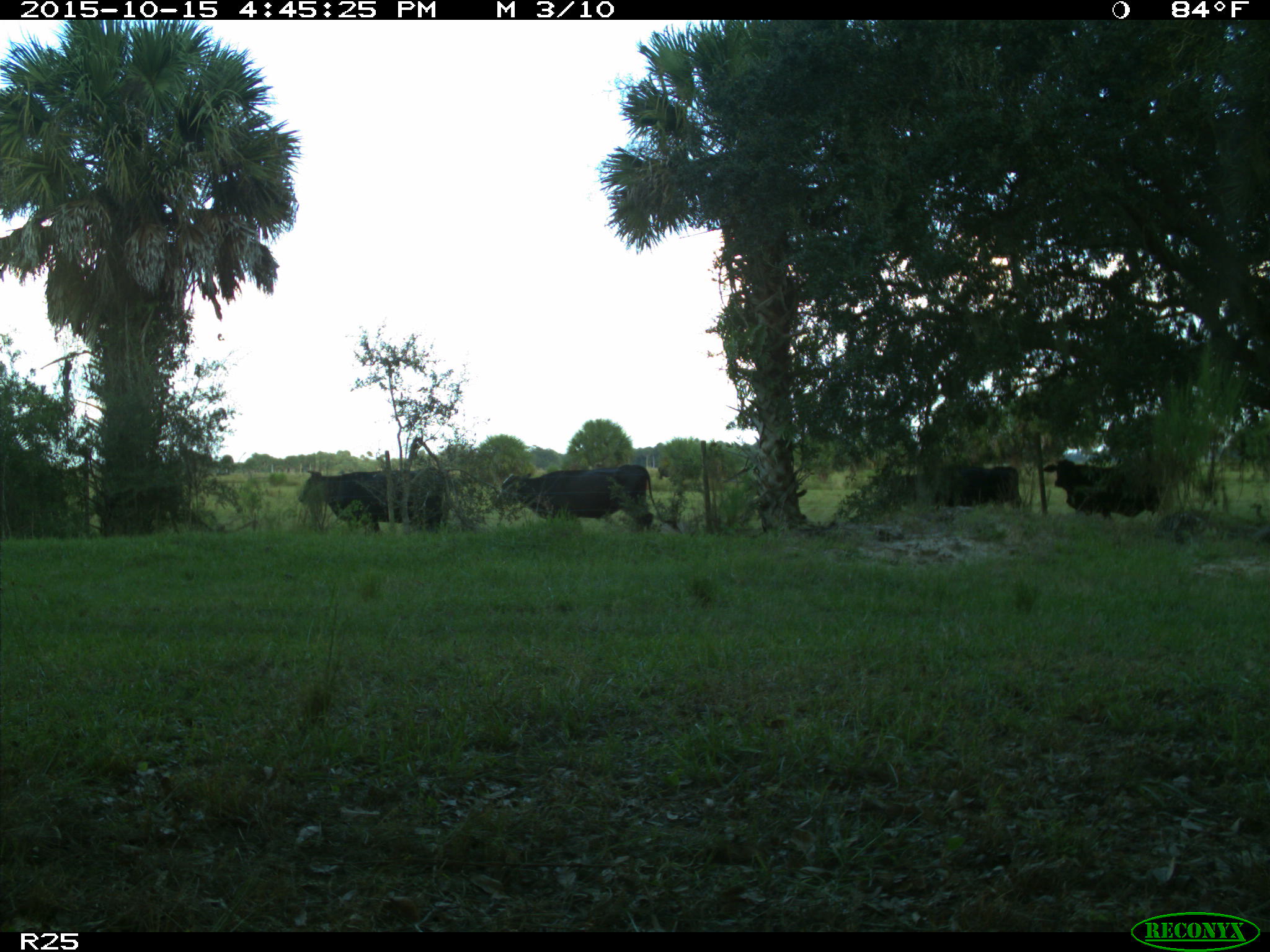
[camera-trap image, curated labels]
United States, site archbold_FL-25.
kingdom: Animalia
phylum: Chordata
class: Mammalia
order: Artiodactyla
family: Bovidae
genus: Bos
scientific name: Bos taurus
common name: domestic cow